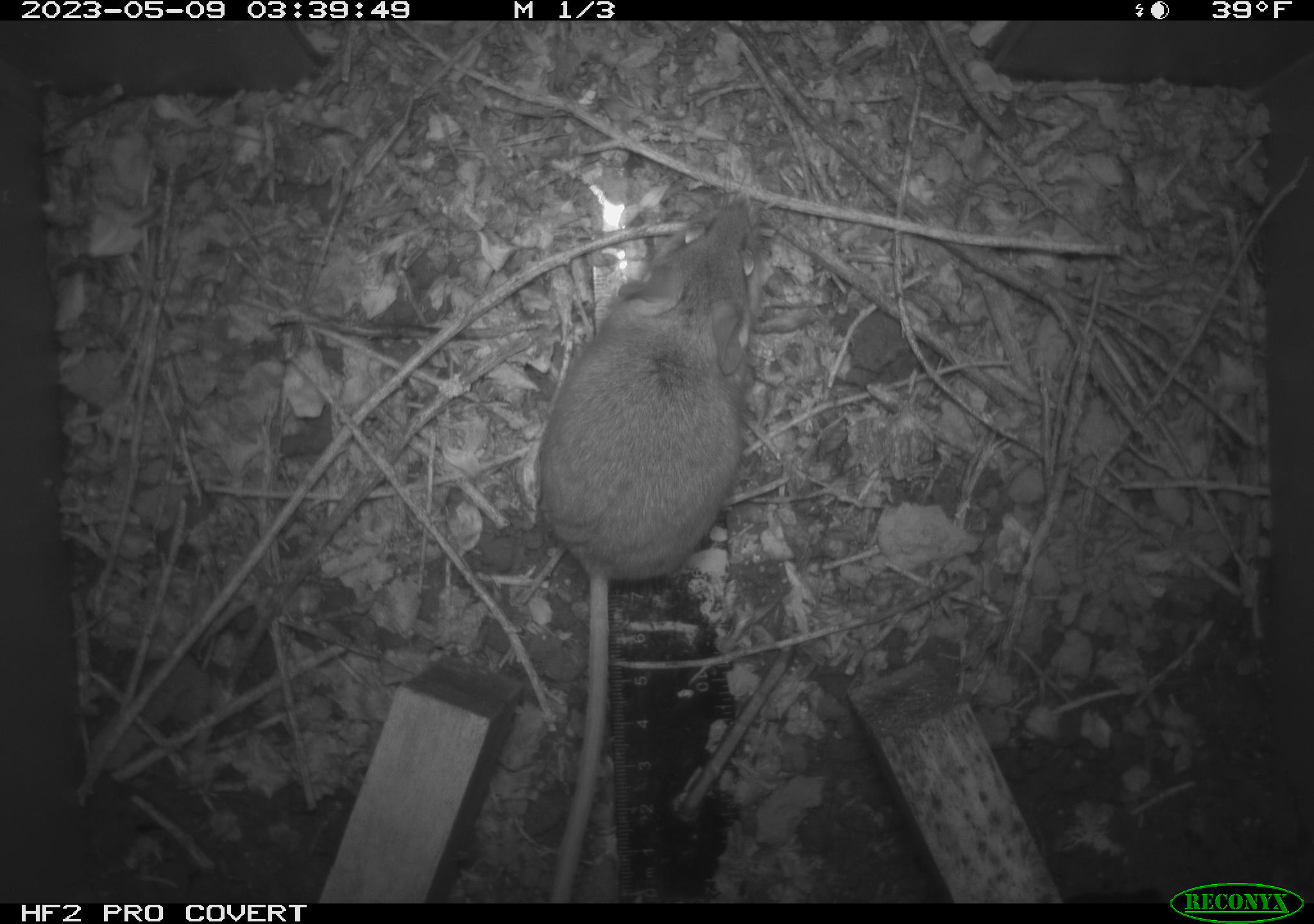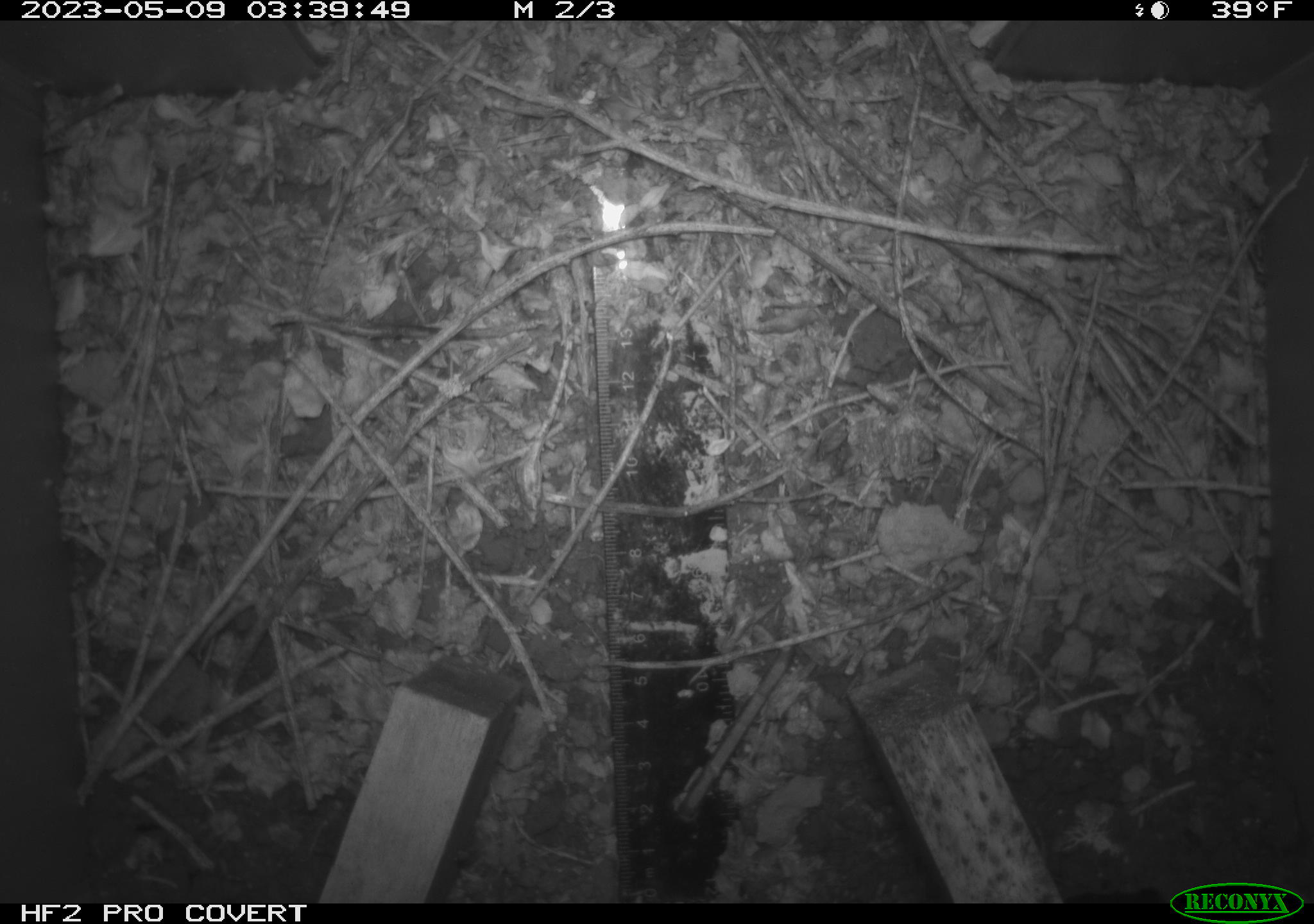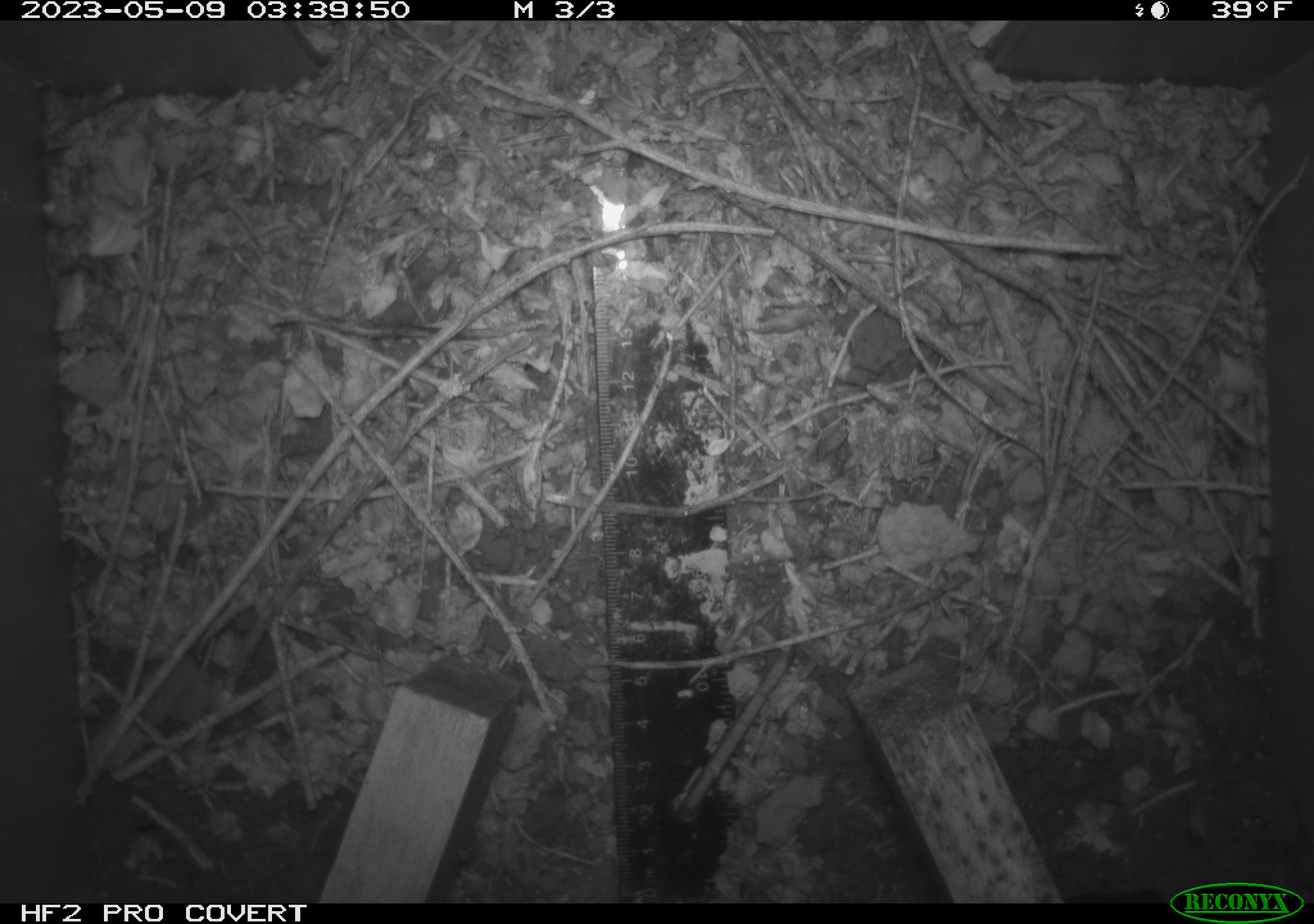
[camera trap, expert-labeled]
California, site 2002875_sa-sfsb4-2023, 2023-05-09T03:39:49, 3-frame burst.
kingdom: Animalia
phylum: Chordata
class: Mammalia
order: Rodentia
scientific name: Rodentia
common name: mouse species